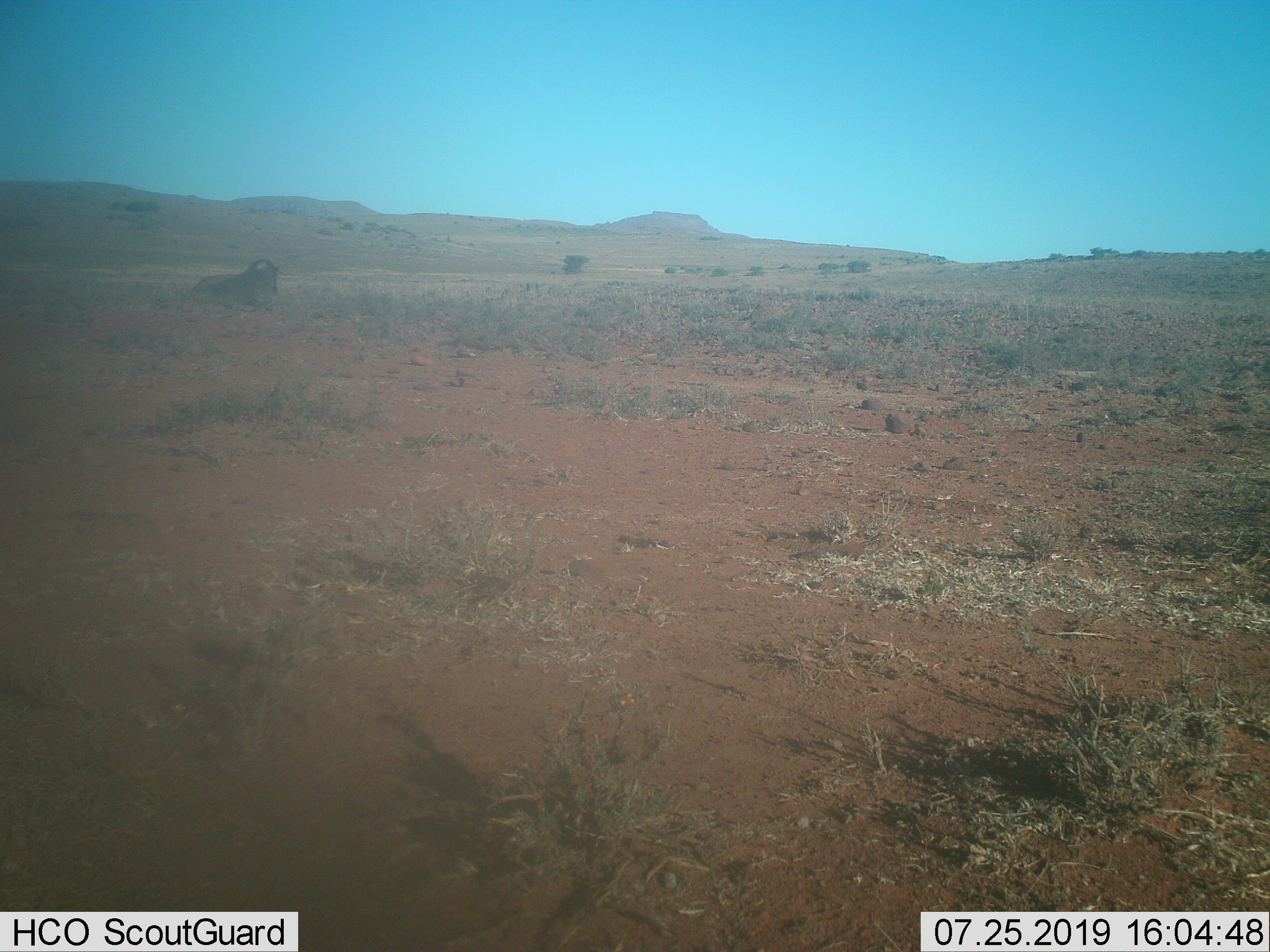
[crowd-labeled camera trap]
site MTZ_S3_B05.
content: unidentified animal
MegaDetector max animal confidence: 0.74